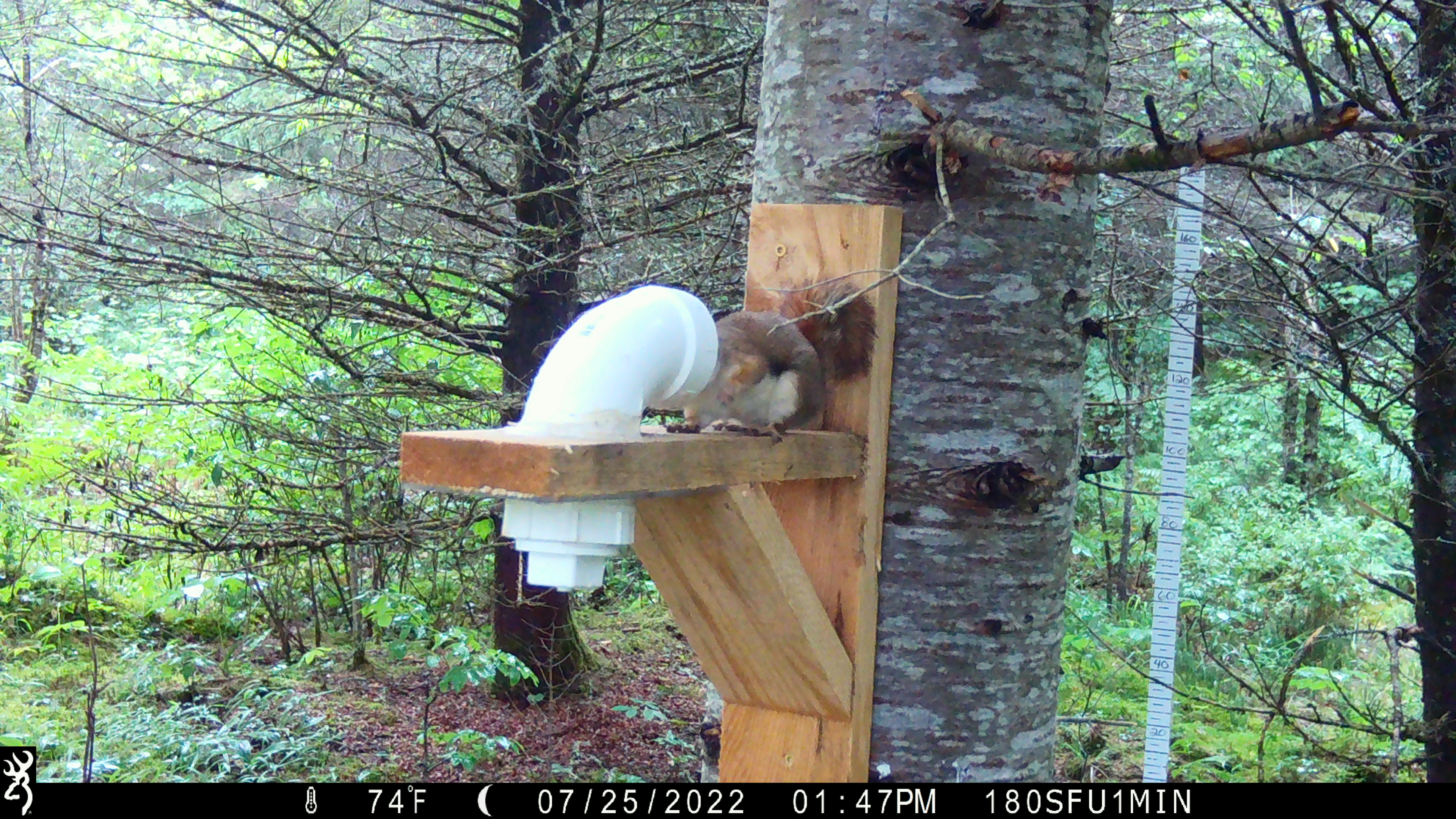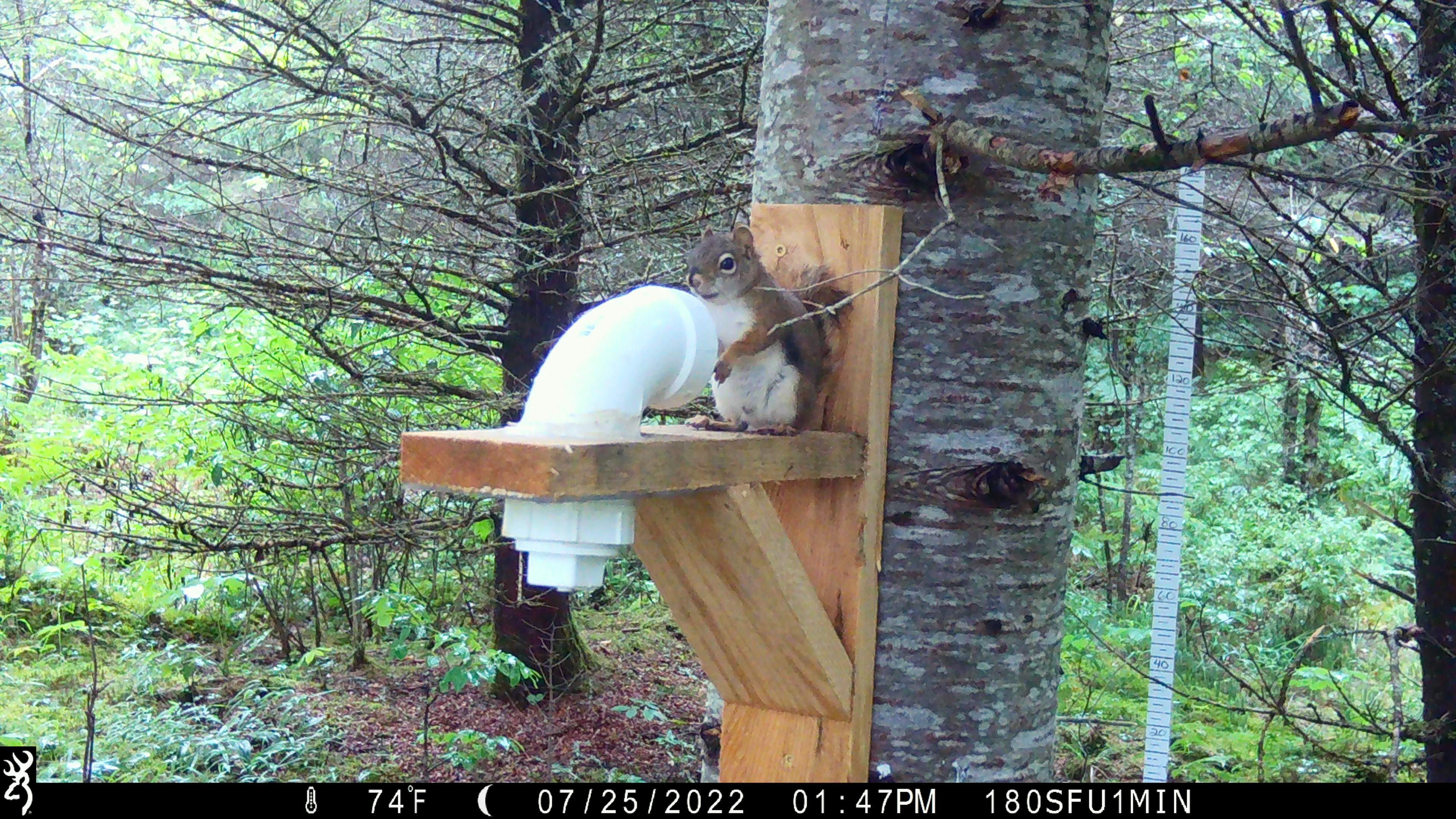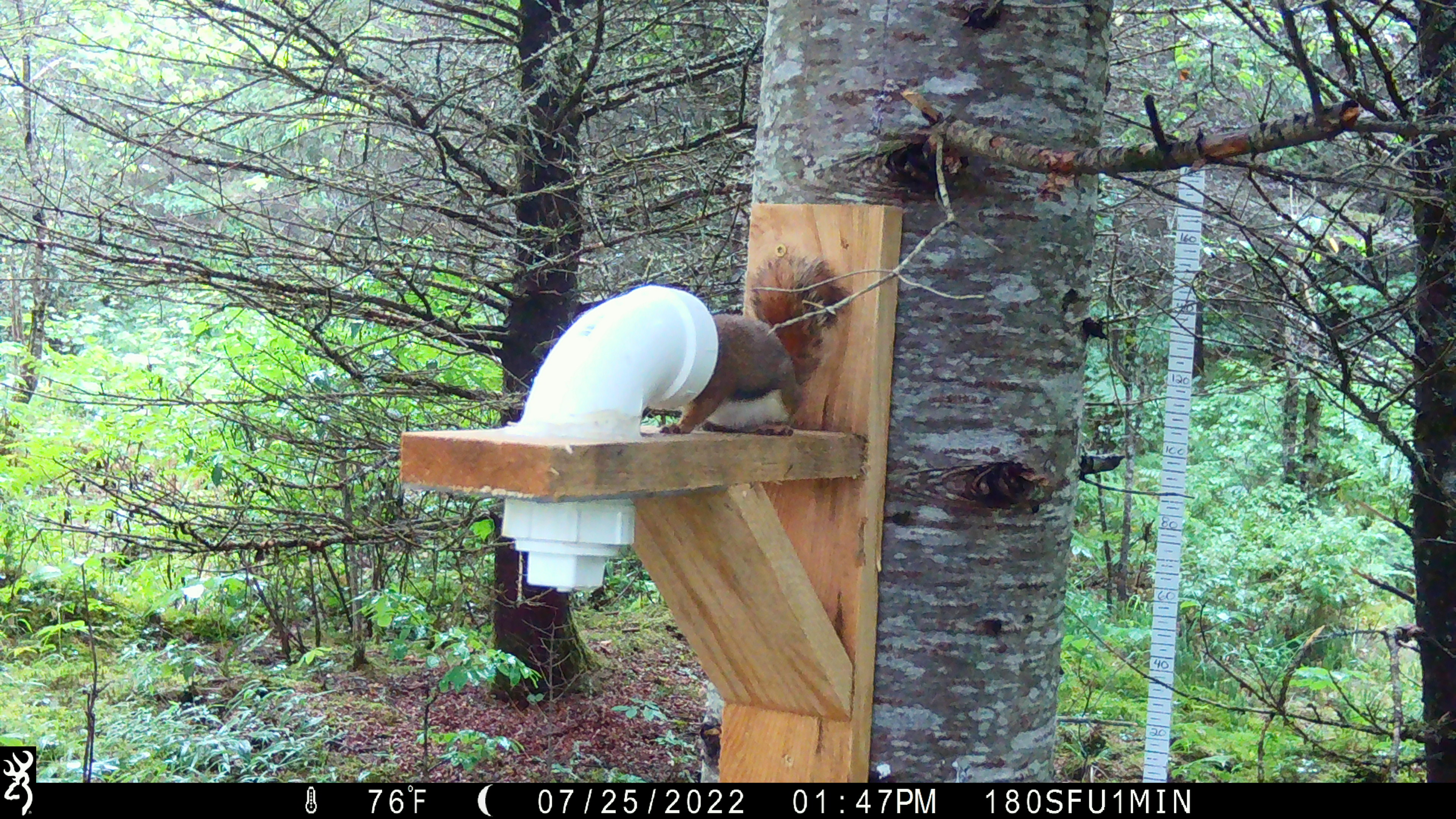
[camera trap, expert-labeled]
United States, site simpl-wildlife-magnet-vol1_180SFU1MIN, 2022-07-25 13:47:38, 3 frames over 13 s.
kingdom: Animalia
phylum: Chordata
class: Mammalia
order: Rodentia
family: Sciuridae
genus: Tamiasciurus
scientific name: Tamiasciurus hudsonicus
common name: red squirrel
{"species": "red squirrel (Tamiasciurus hudsonicus)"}